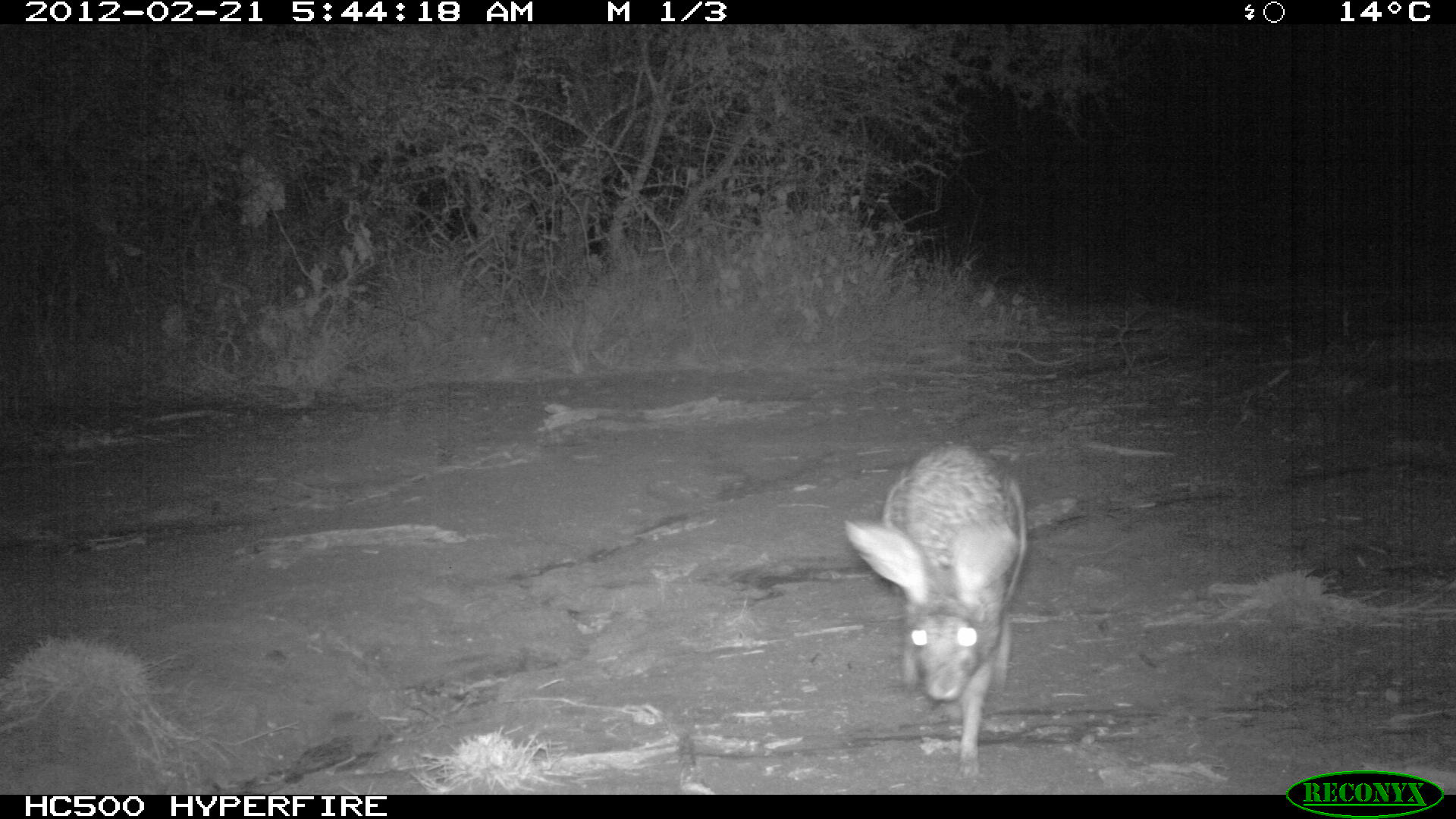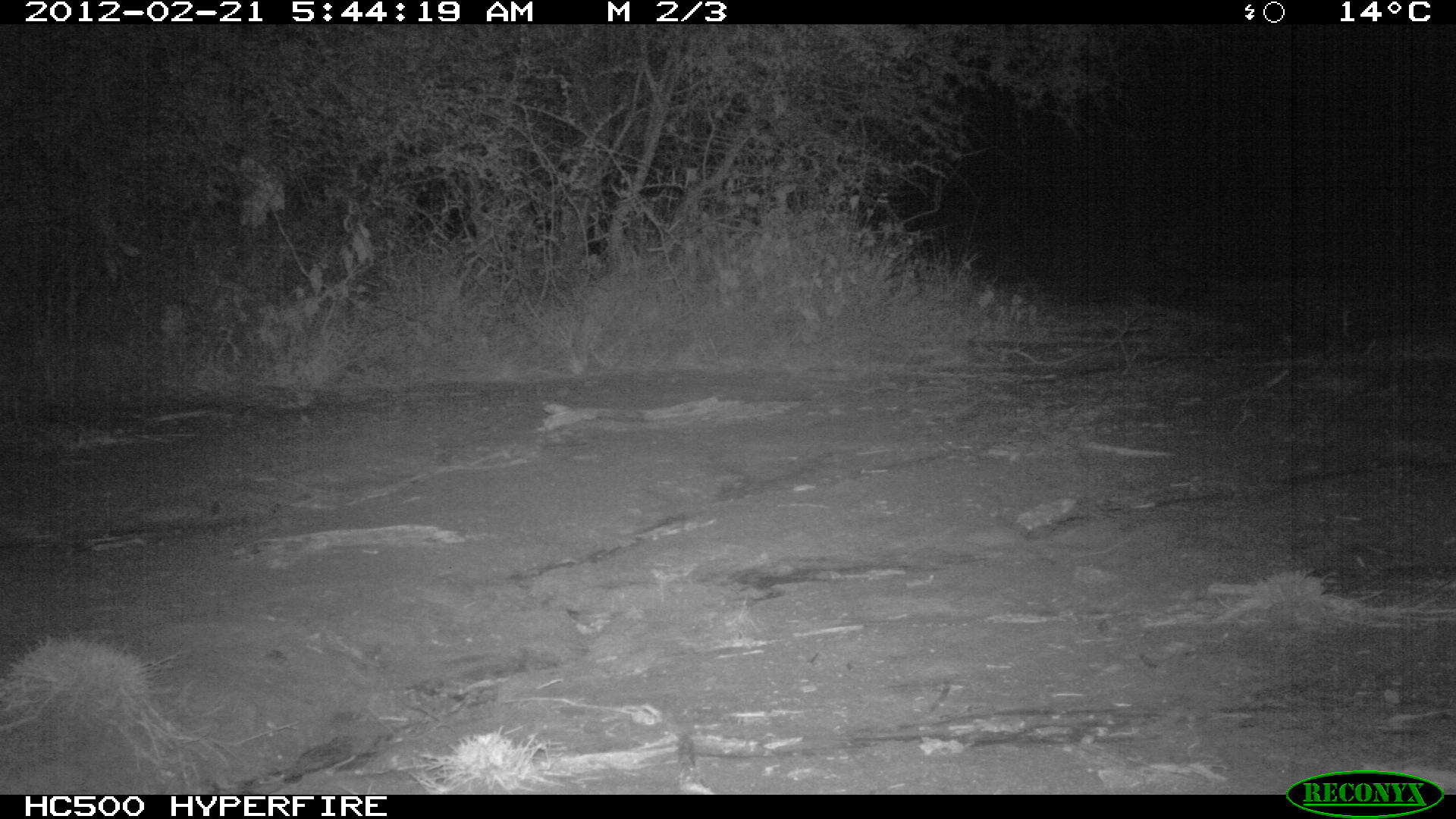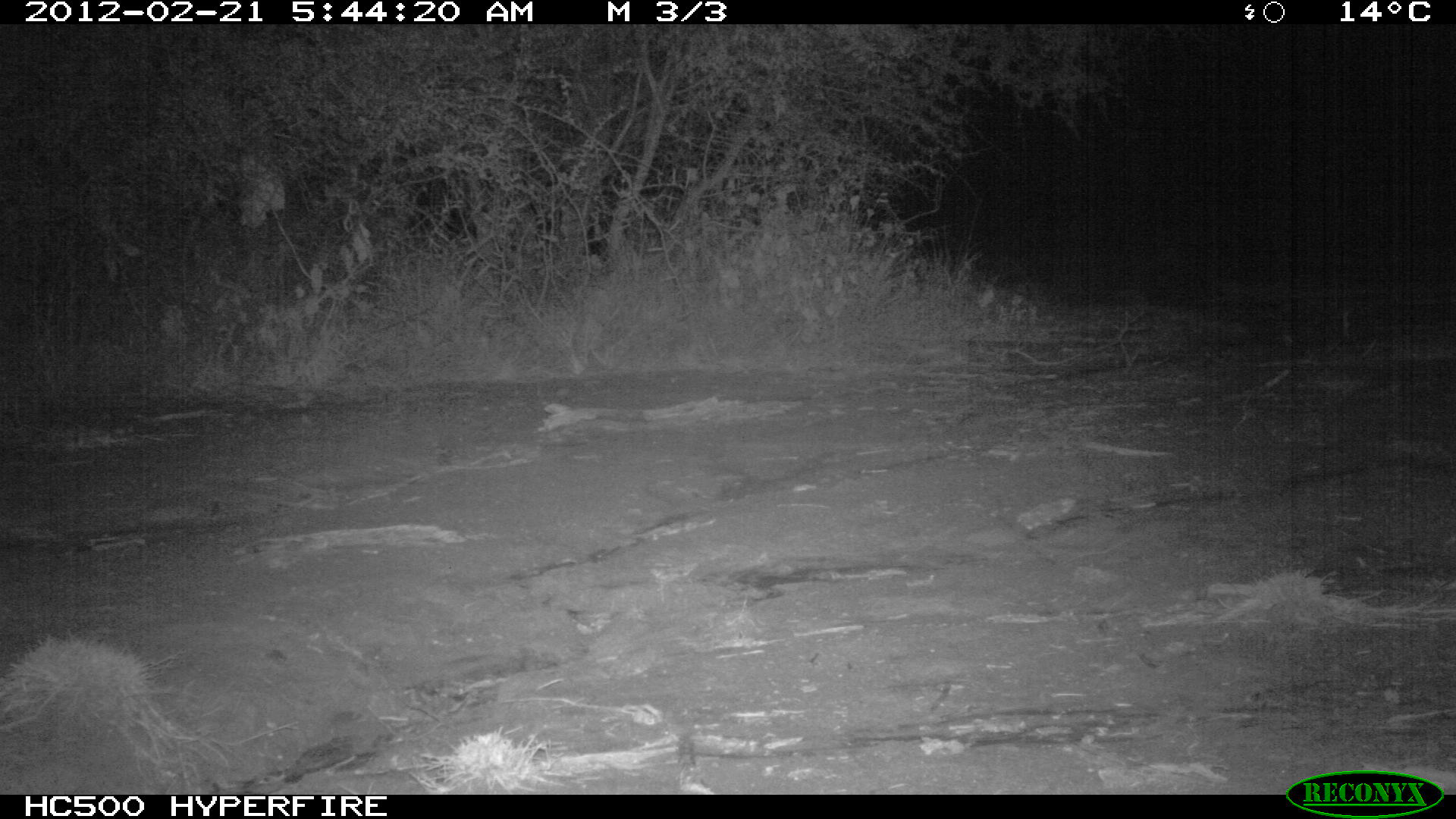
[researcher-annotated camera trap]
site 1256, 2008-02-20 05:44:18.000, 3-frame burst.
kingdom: Animalia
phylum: Chordata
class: Mammalia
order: Lagomorpha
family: Leporidae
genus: Lepus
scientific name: Lepus saxatilis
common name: scrub hare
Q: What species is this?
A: Lepus saxatilis (scrub hare).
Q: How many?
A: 1.